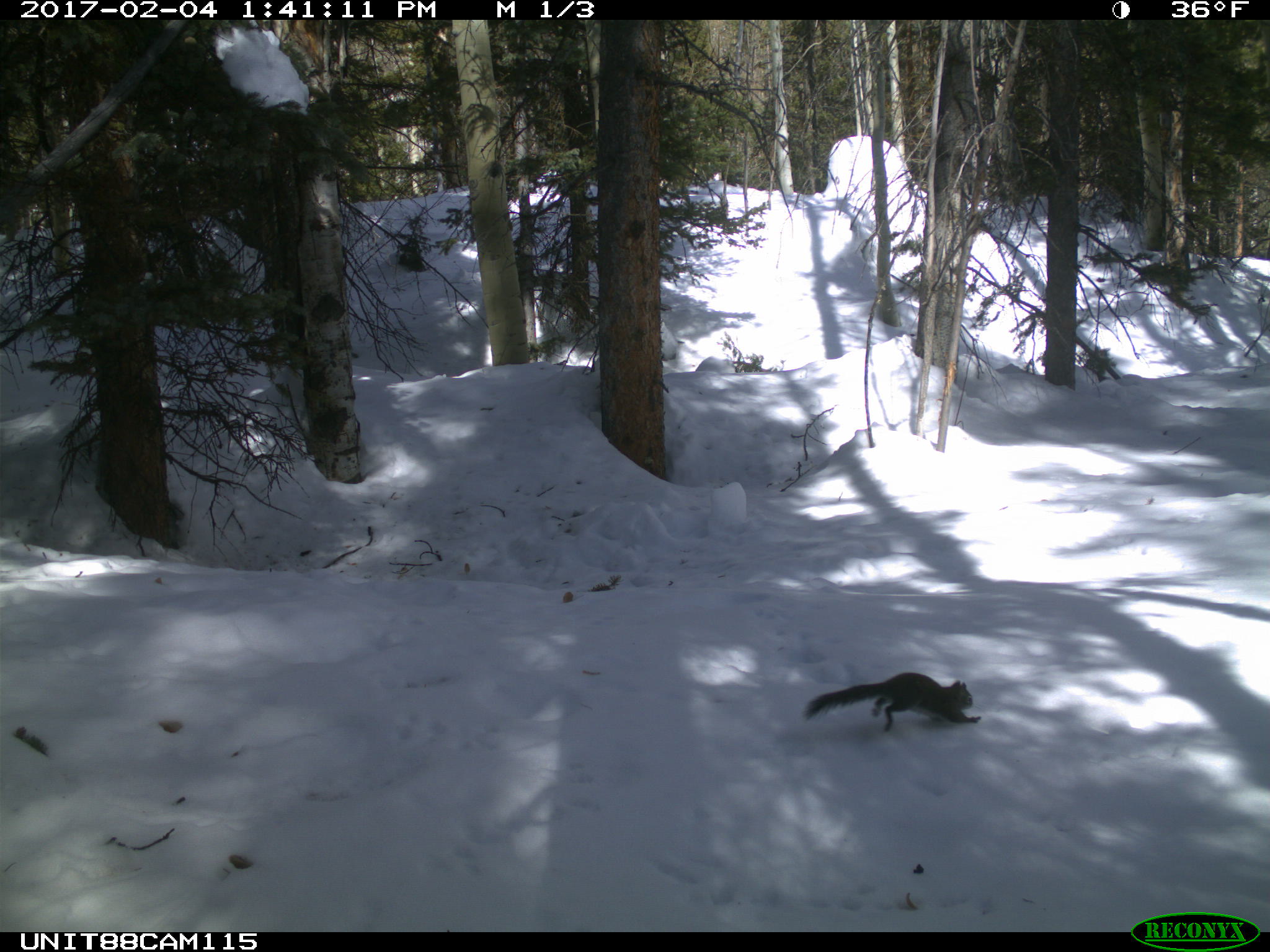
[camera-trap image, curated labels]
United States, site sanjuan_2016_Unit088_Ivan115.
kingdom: Animalia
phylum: Chordata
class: Mammalia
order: Rodentia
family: Sciuridae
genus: Tamiasciurus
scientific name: Tamiasciurus hudsonicus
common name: american red squirrel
Tamiasciurus hudsonicus (american red squirrel).